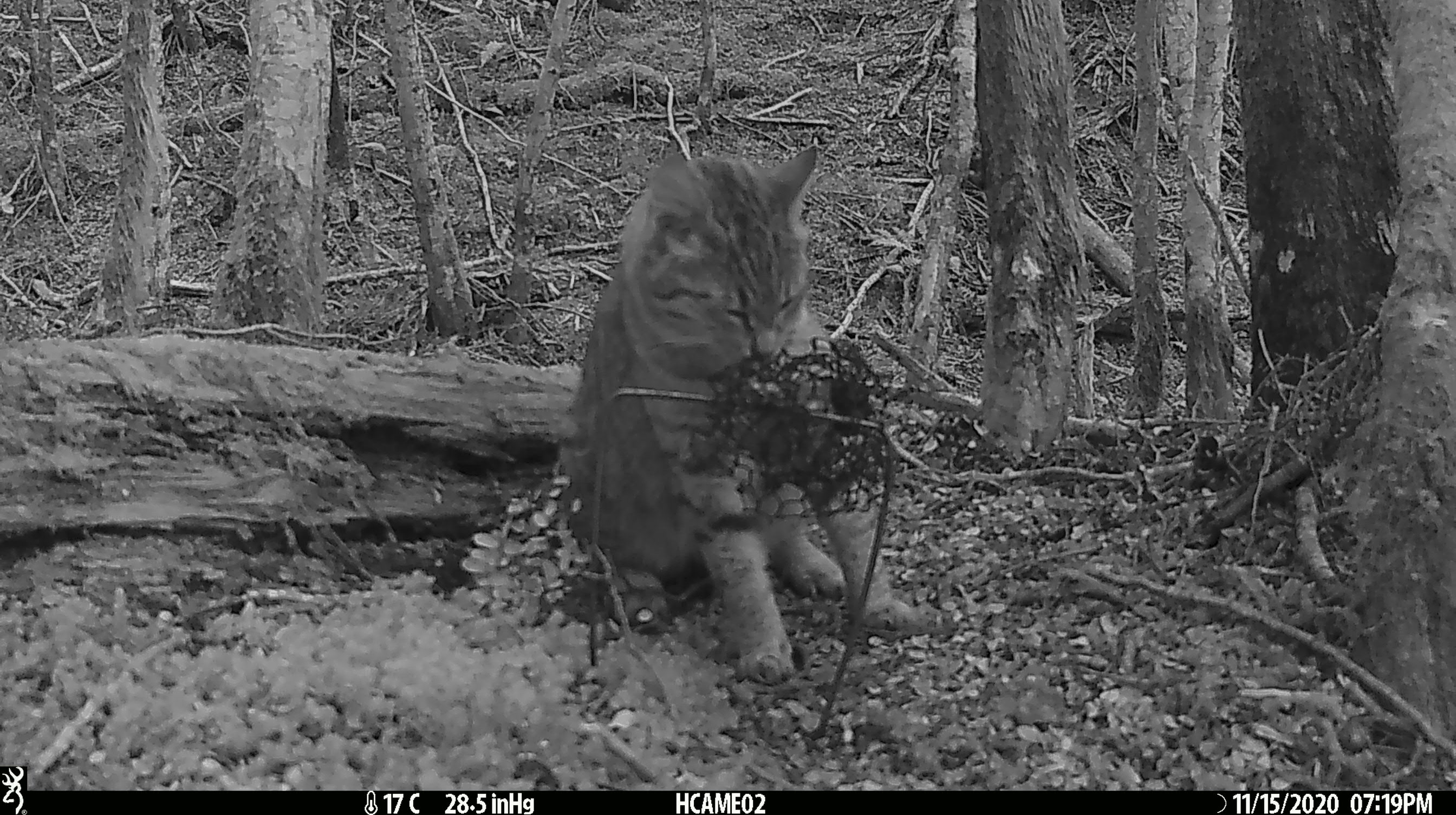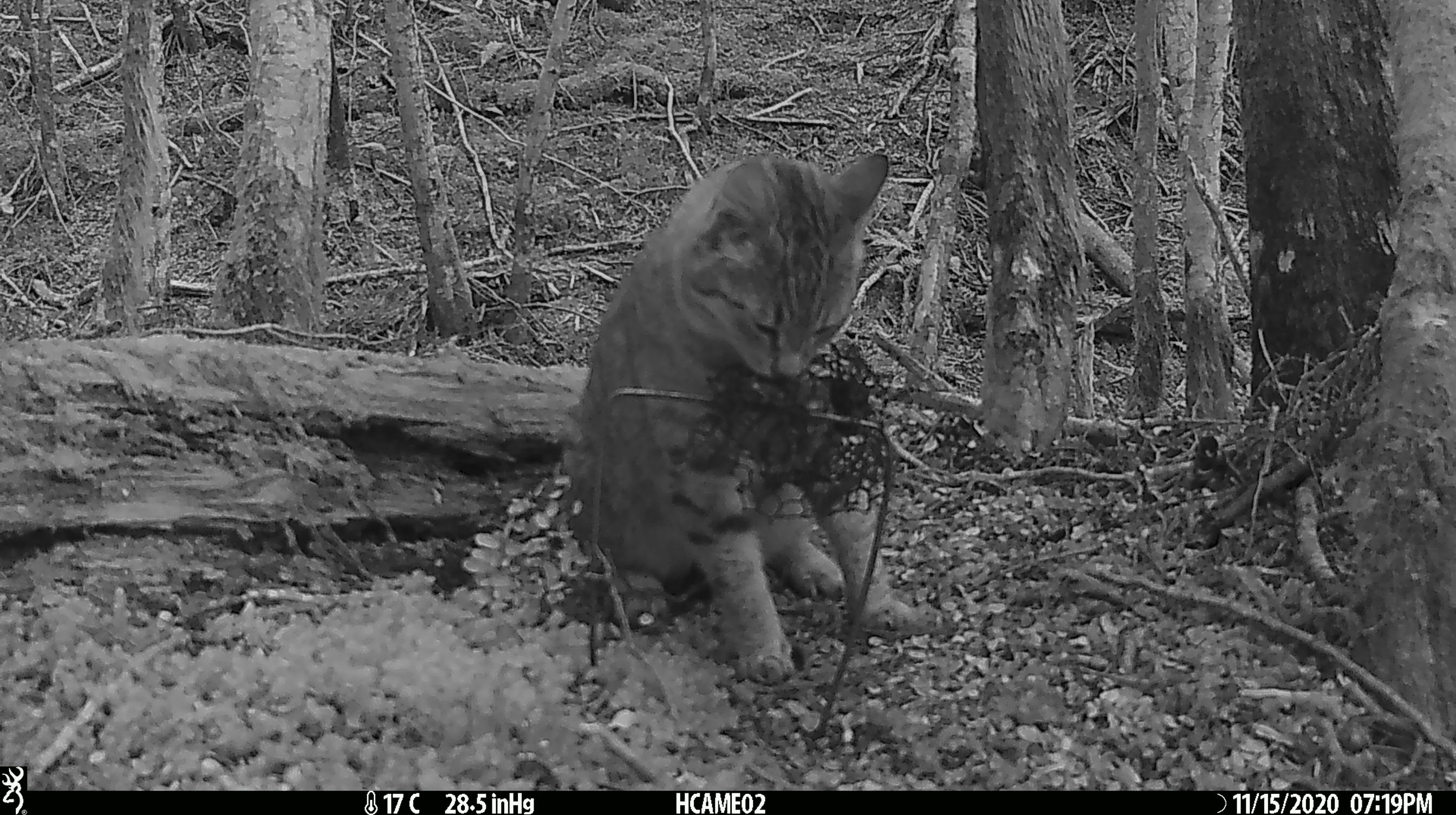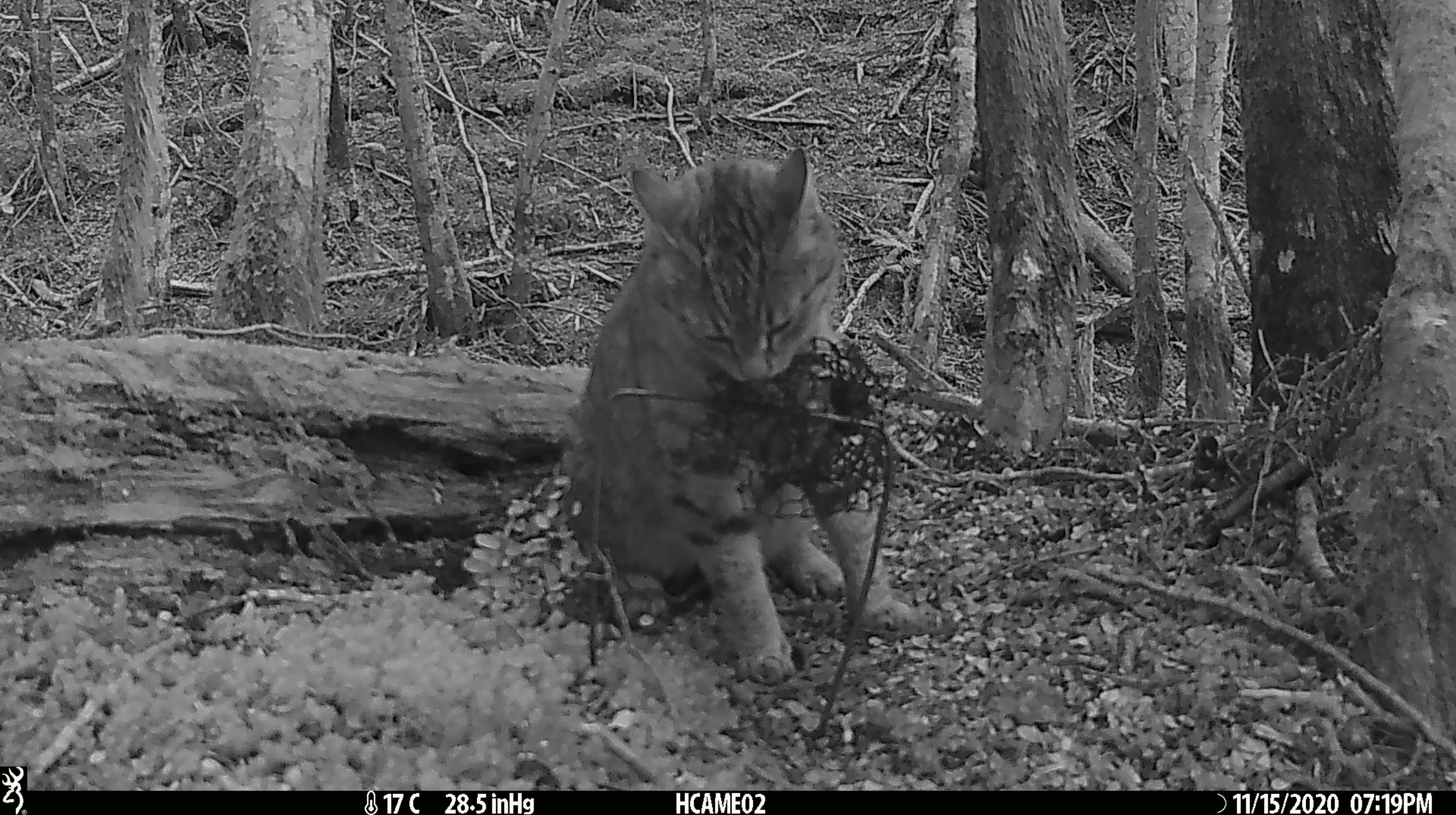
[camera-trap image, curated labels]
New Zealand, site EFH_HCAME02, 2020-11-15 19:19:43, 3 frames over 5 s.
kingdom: Animalia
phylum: Chordata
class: Mammalia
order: Carnivora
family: Felidae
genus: Felis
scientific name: Felis catus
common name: domestic cat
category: cat